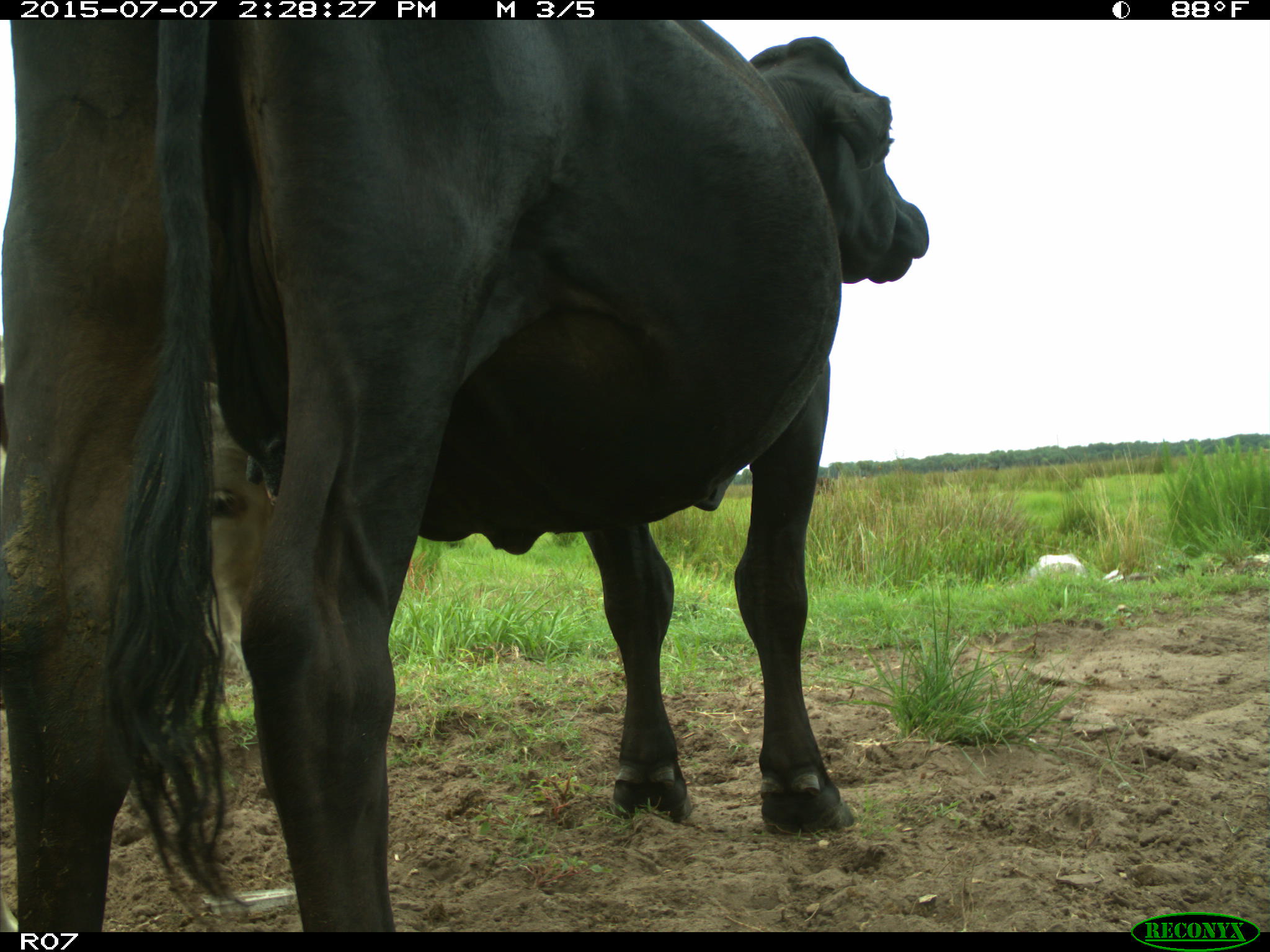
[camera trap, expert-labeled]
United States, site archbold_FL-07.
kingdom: Animalia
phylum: Chordata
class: Mammalia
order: Artiodactyla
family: Bovidae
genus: Bos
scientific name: Bos taurus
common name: domestic cow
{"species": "Bos taurus (domestic cow)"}